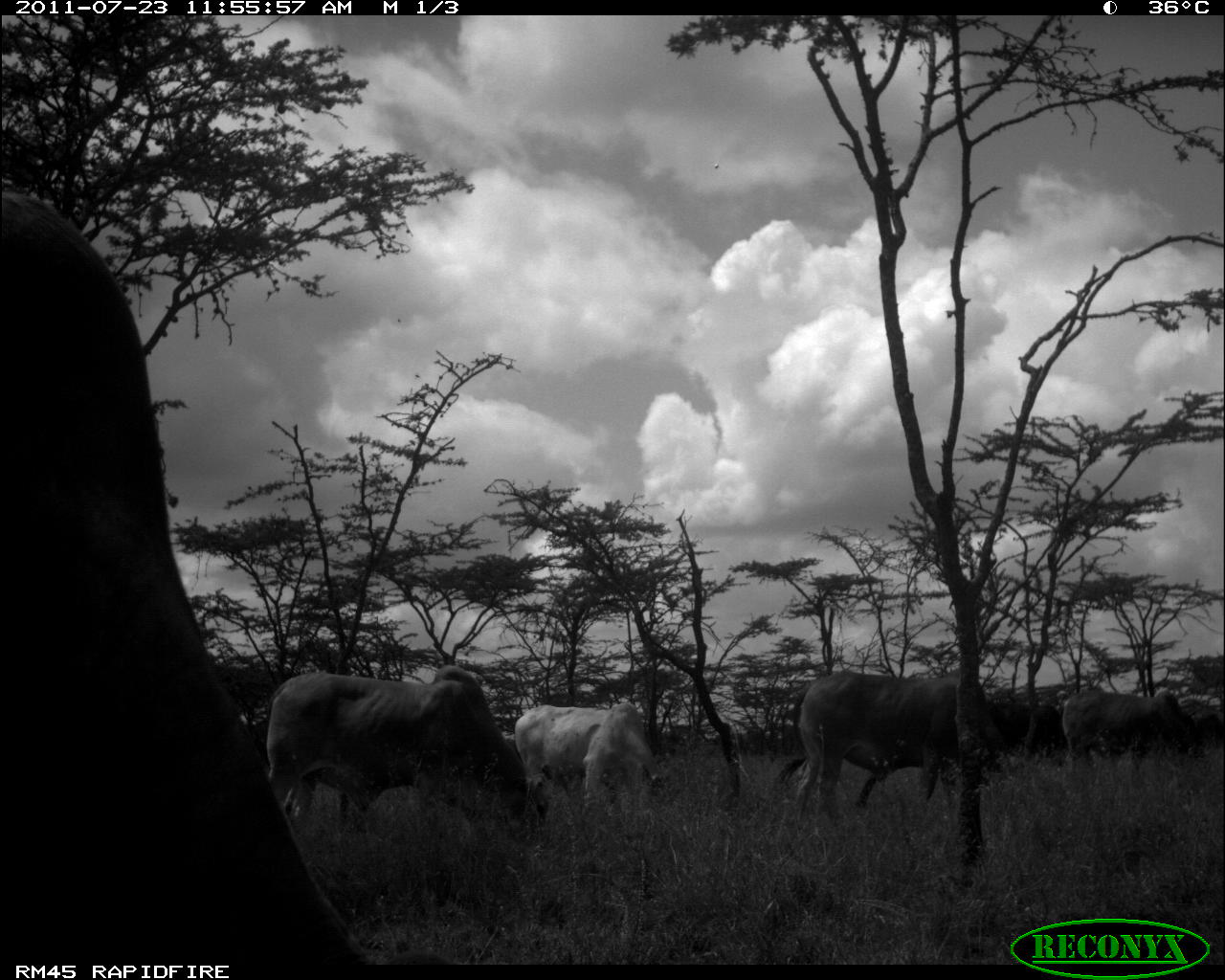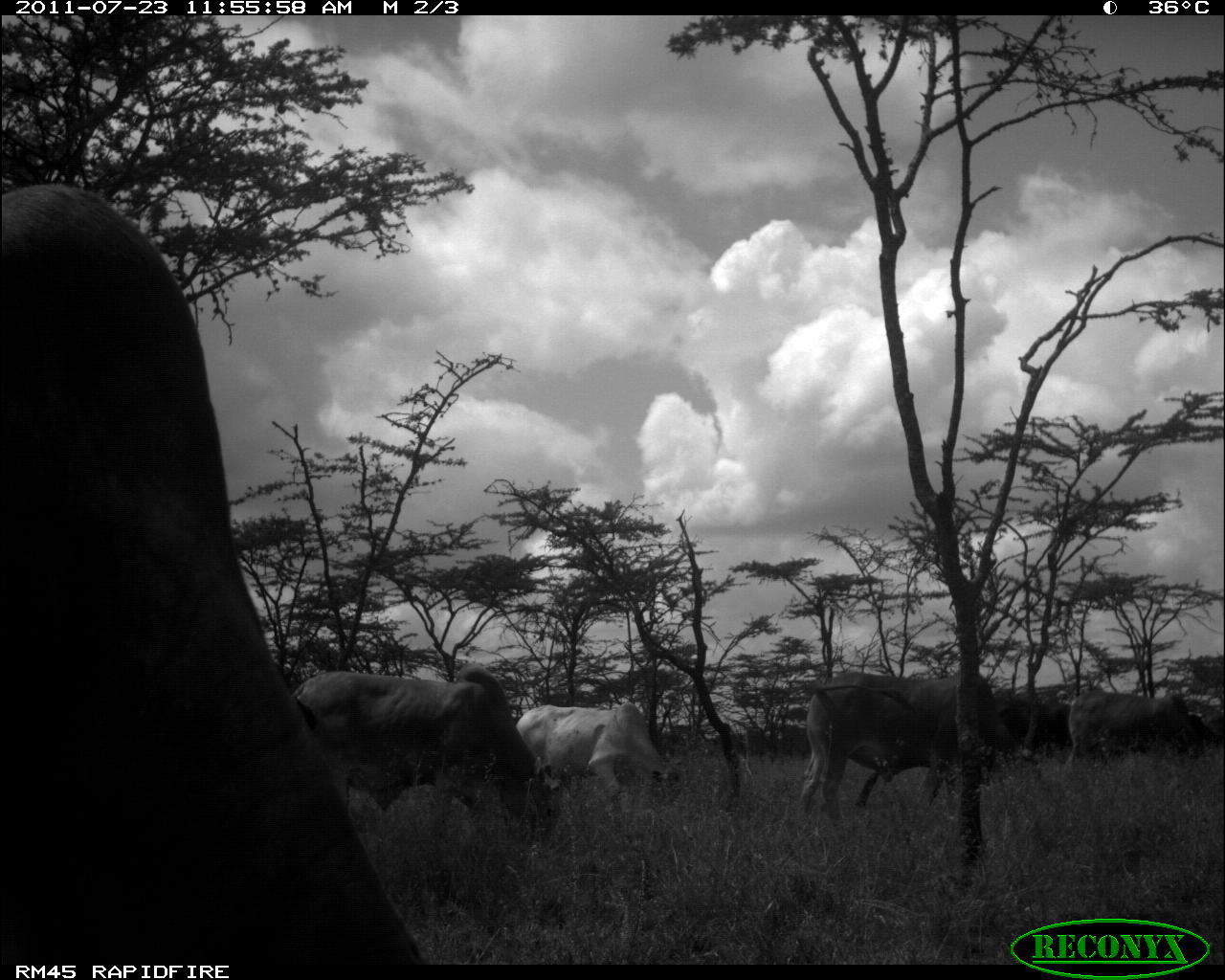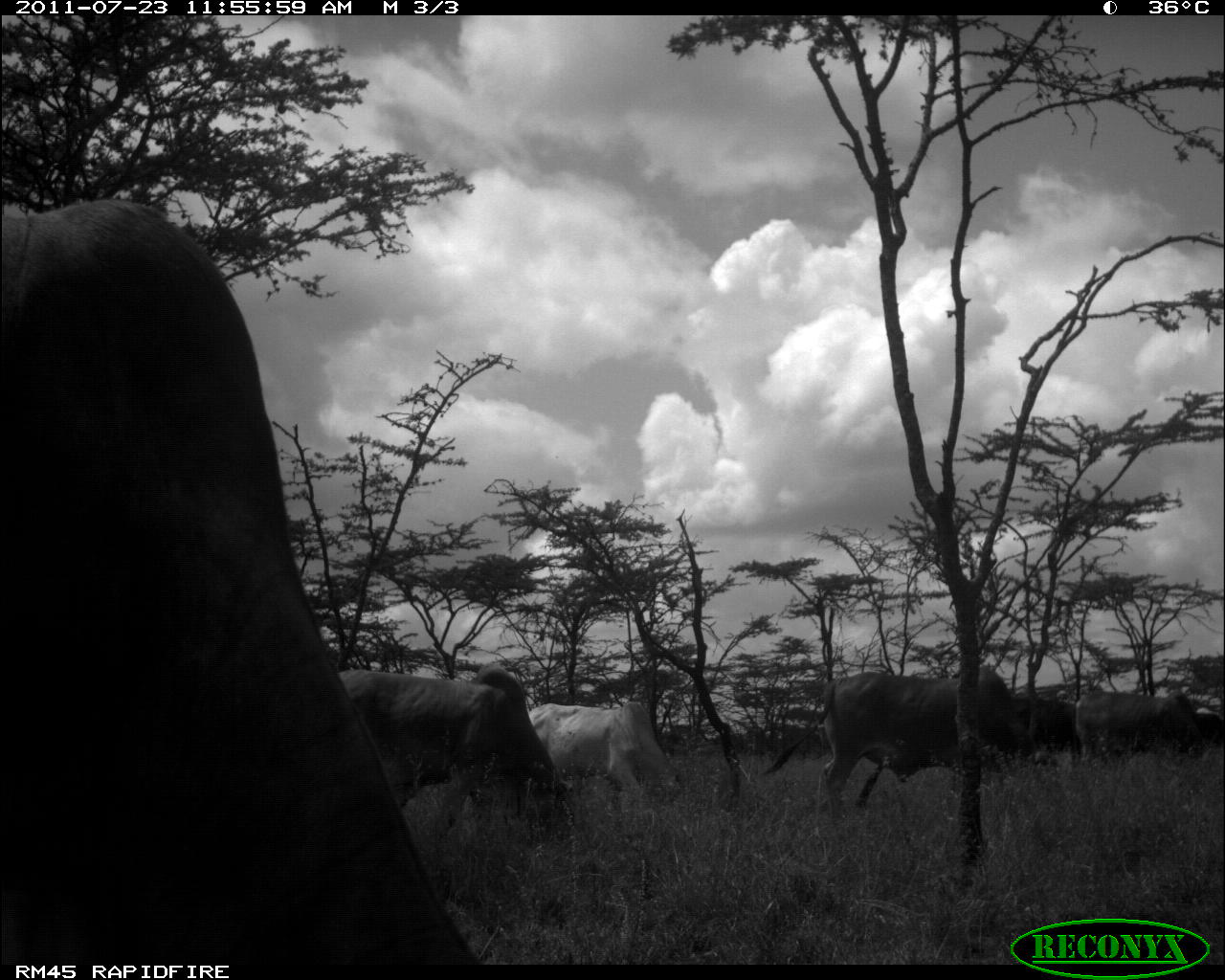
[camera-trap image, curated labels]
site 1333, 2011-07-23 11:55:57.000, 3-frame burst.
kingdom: Animalia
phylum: Chordata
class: Mammalia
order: Artiodactyla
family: Bovidae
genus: Bos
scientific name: Bos taurus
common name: domestic cattle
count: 6